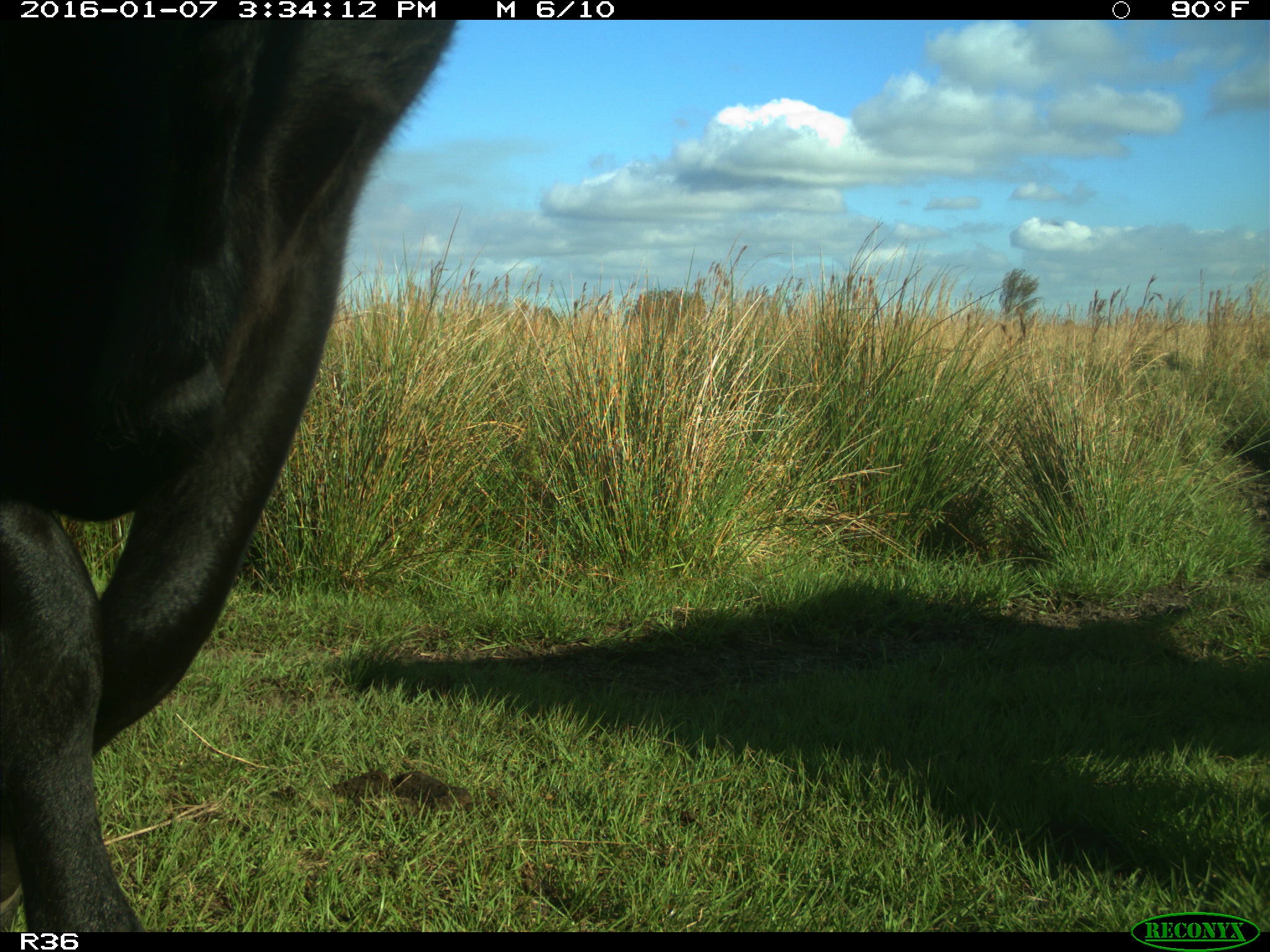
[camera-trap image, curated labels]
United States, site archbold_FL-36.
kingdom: Animalia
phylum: Chordata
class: Mammalia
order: Artiodactyla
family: Bovidae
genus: Bos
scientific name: Bos taurus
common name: domestic cow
Bos taurus (domestic cow).